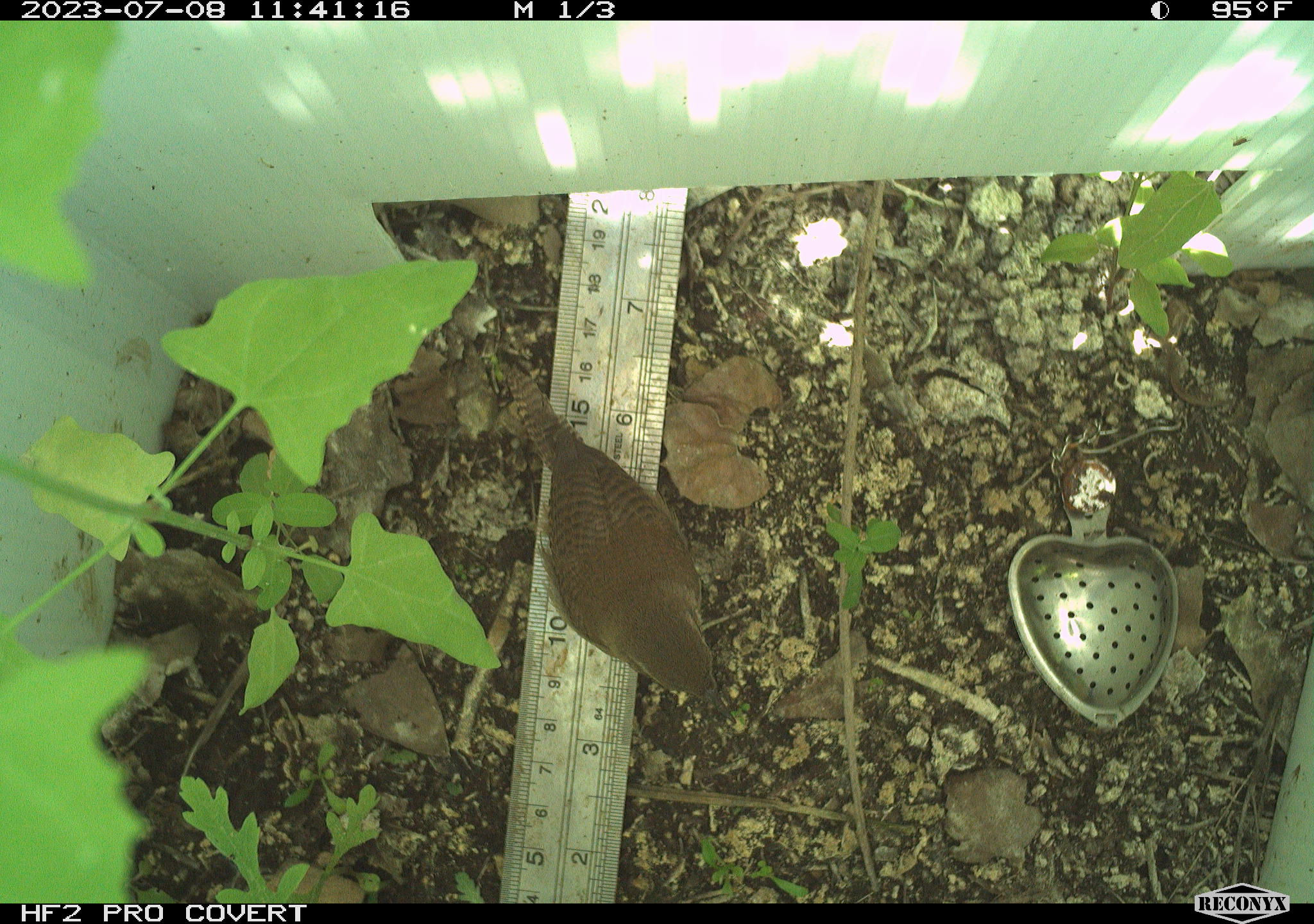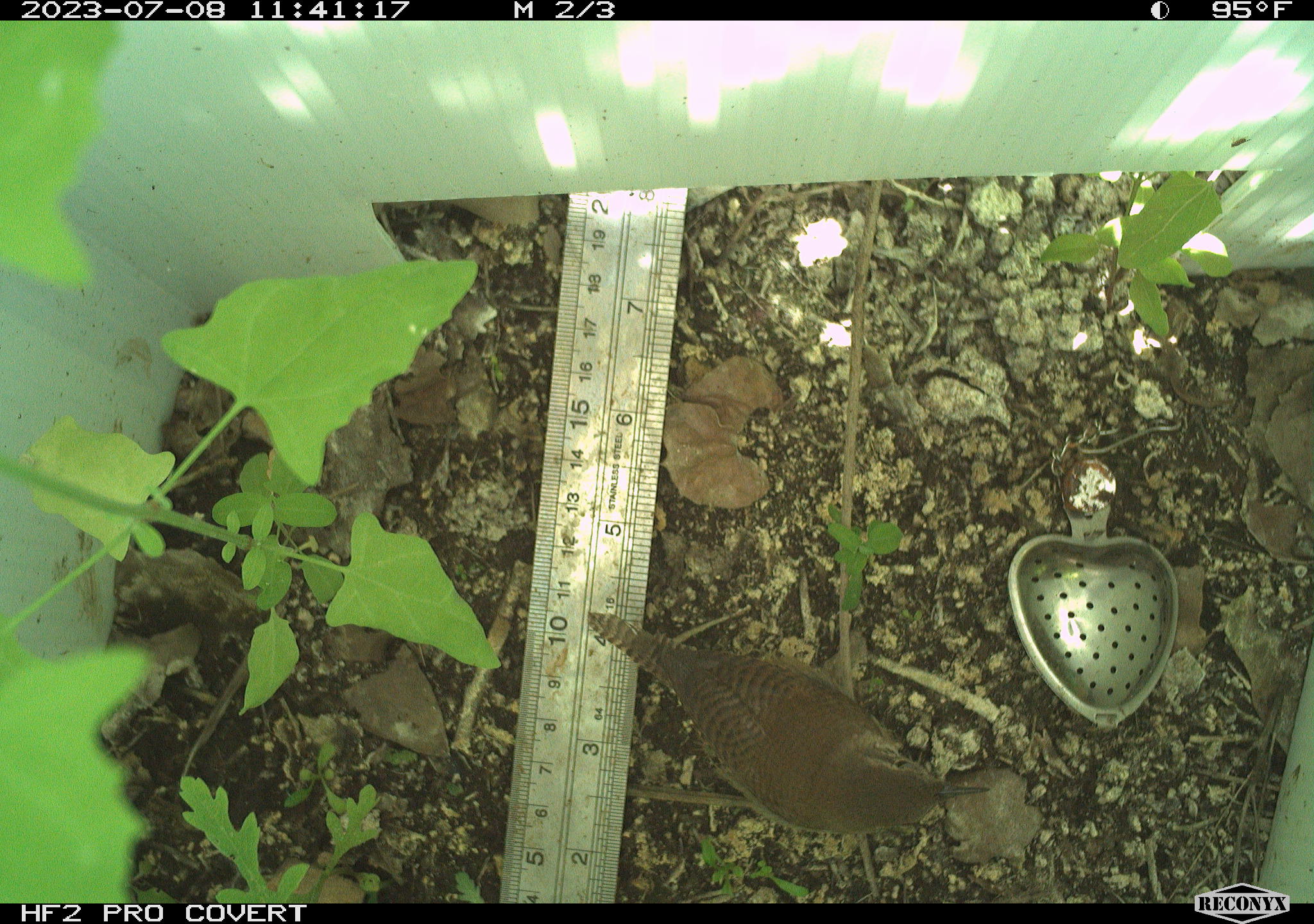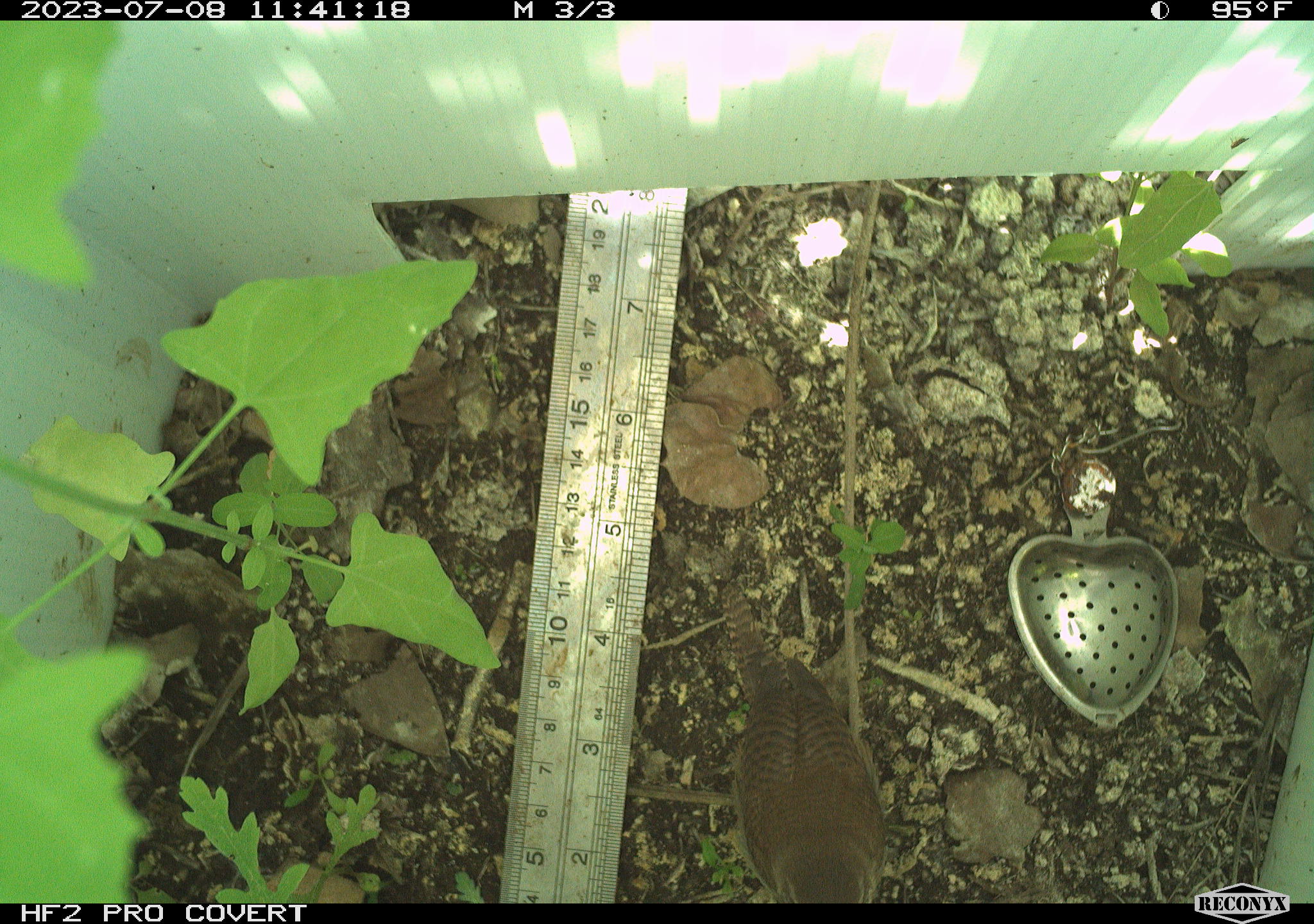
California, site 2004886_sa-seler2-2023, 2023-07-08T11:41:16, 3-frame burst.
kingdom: Animalia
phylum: Chordata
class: Aves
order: Passeriformes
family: Troglodytidae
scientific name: Troglodytidae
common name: wren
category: troglodytidae family